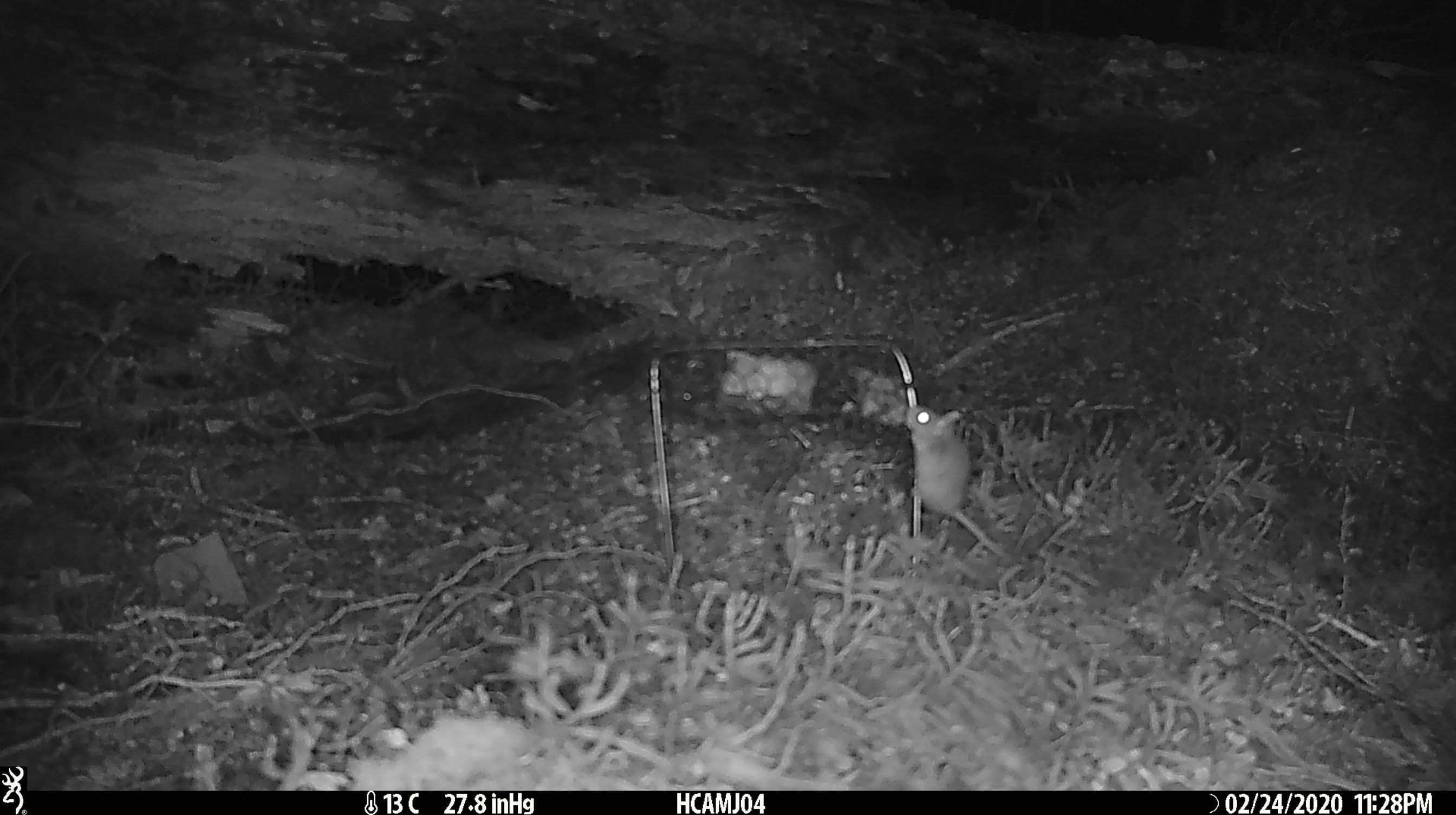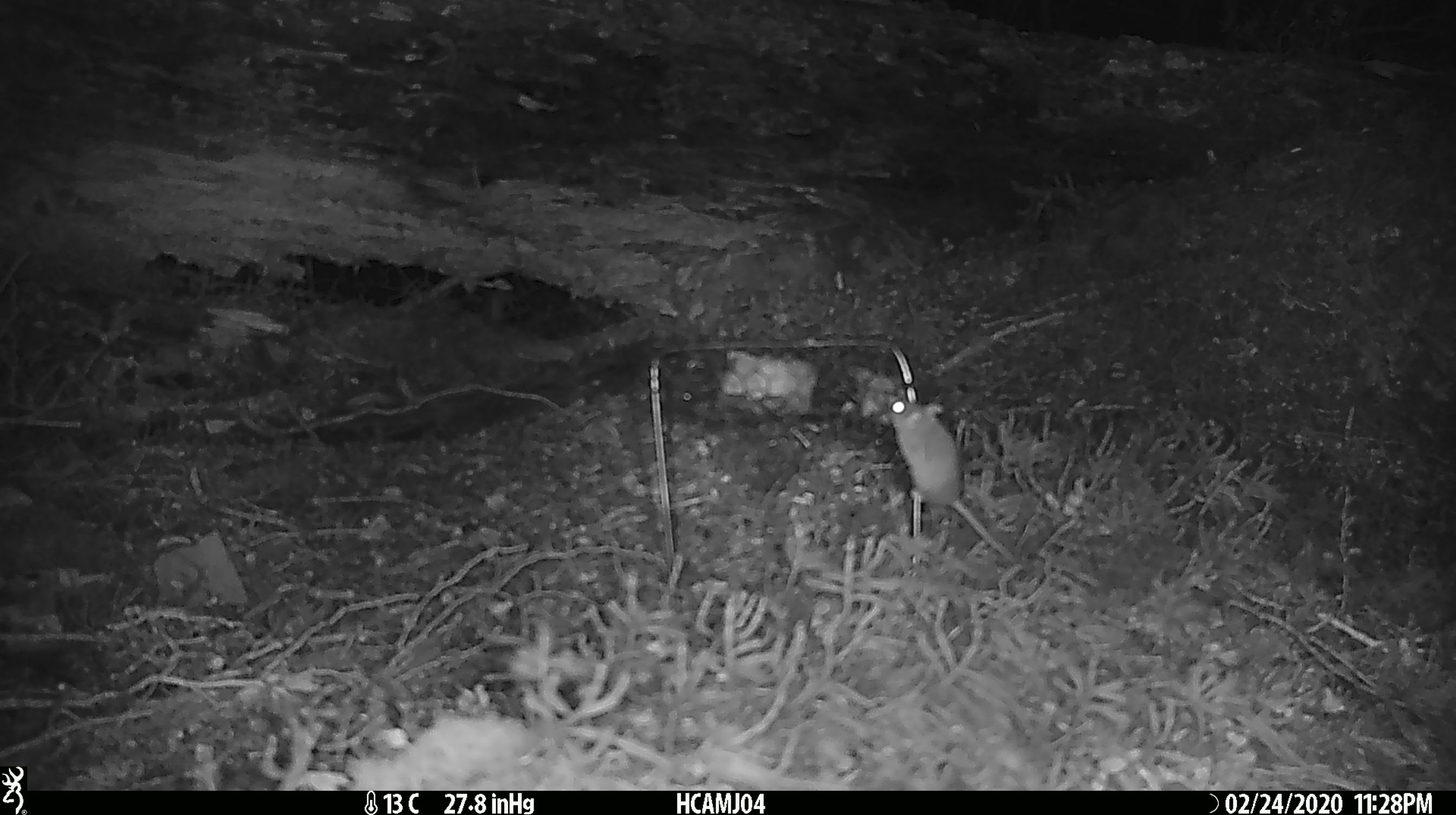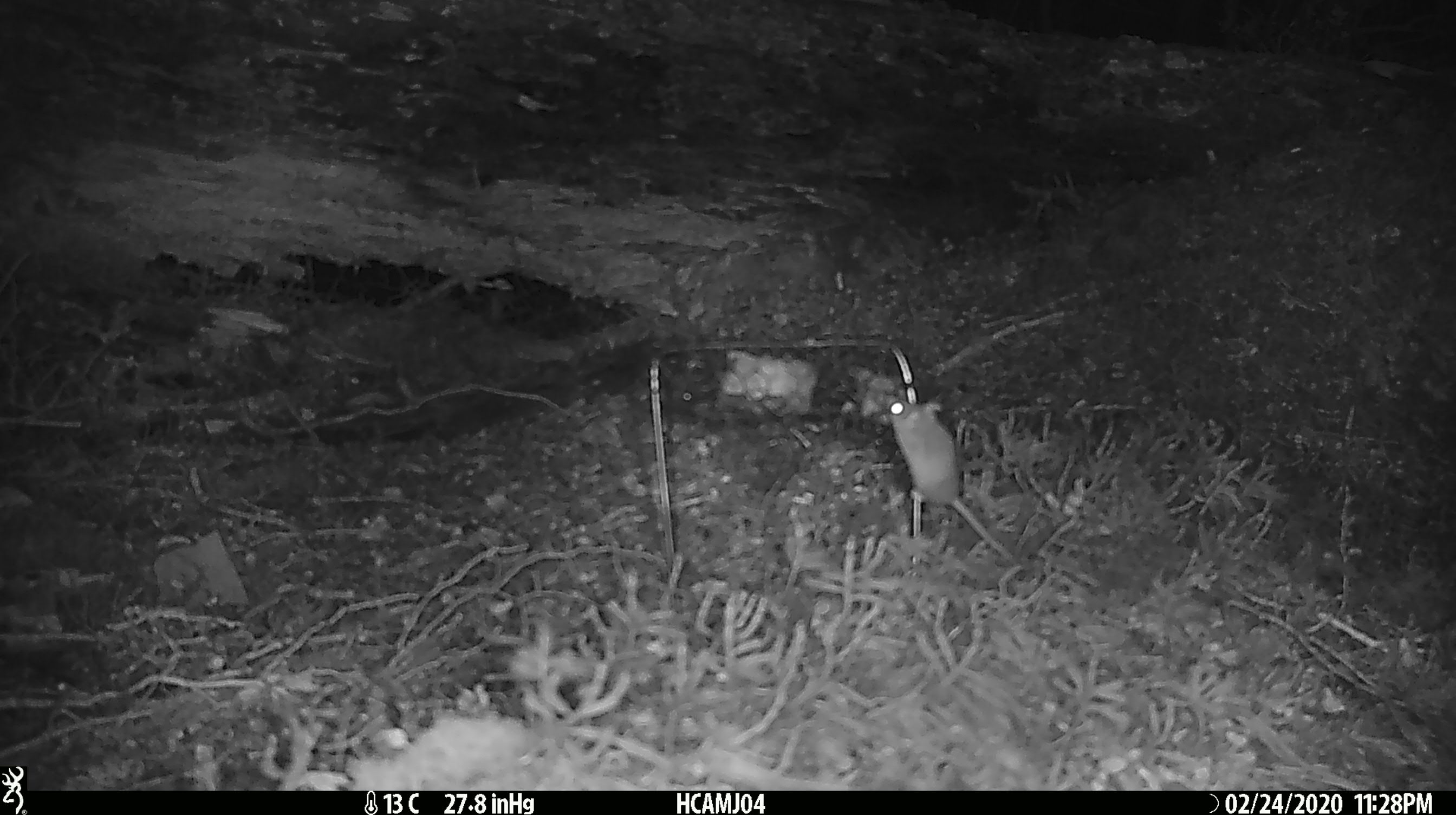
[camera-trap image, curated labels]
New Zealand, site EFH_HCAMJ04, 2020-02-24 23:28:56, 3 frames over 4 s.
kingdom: Animalia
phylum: Chordata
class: Mammalia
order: Rodentia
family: Muridae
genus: Mus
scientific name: Mus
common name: mouse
Mouse (Mus).